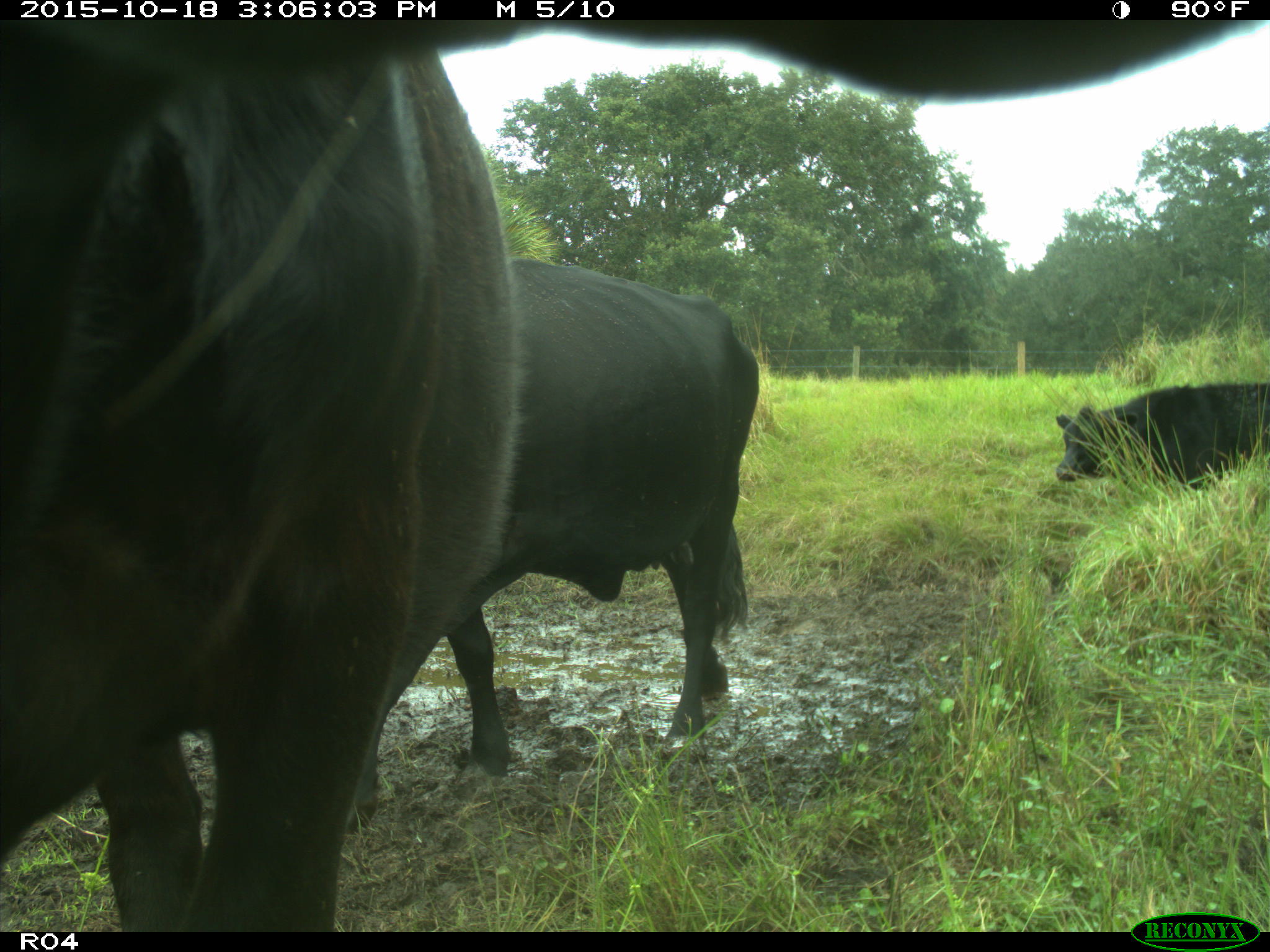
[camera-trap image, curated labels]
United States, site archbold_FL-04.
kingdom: Animalia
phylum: Chordata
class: Mammalia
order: Artiodactyla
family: Bovidae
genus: Bos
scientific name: Bos taurus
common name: domestic cow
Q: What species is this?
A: Bos taurus (domestic cow).